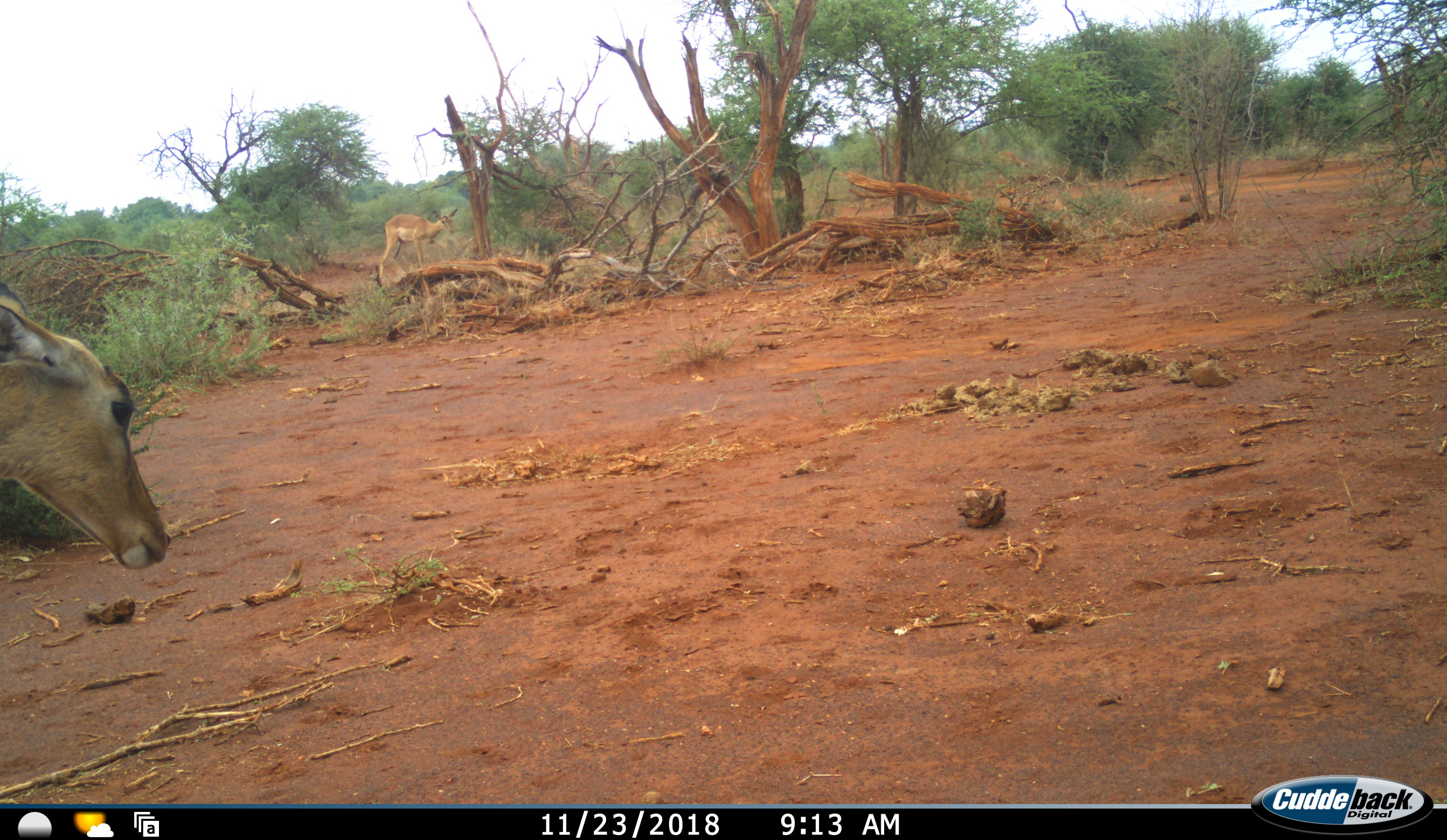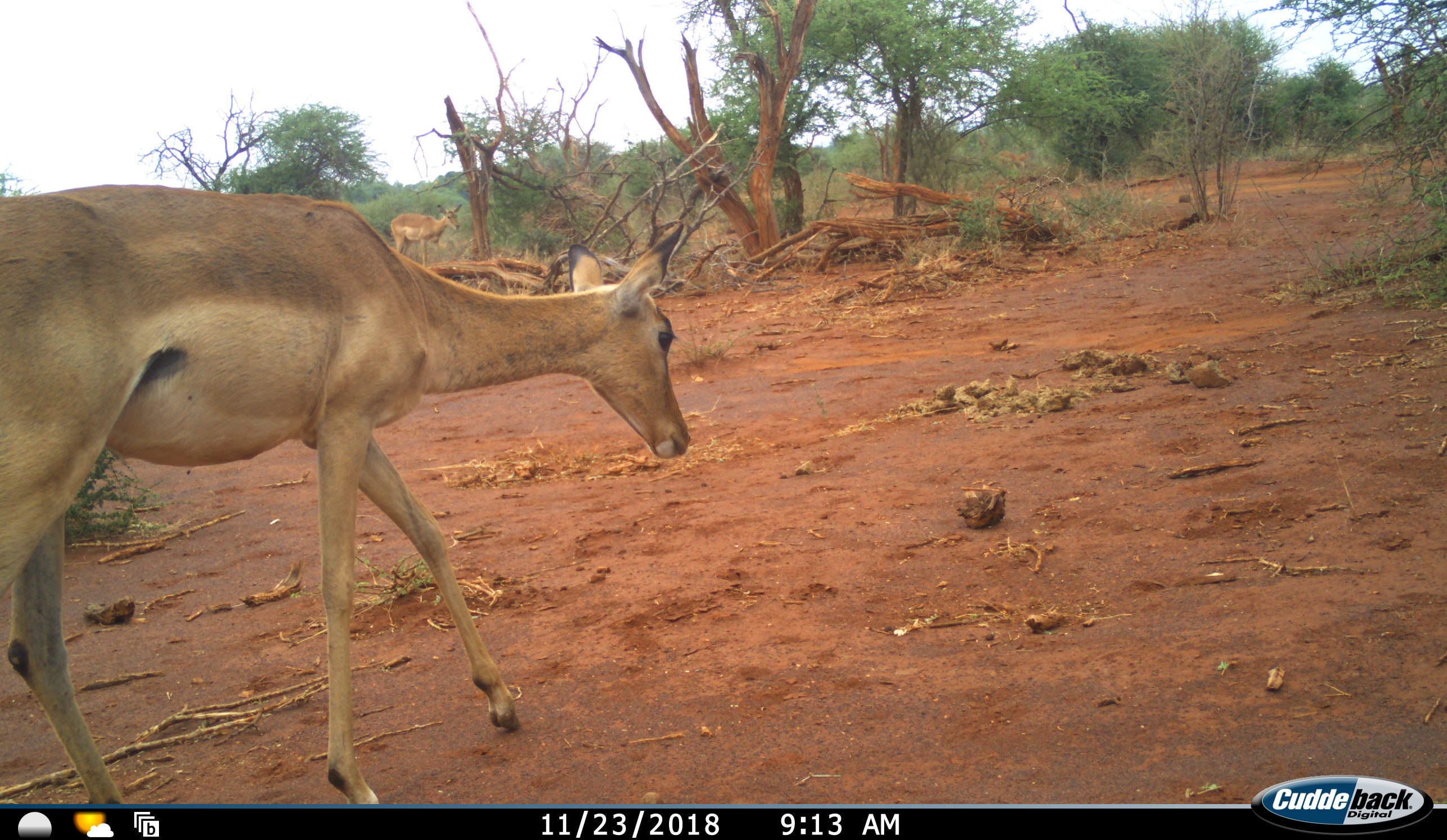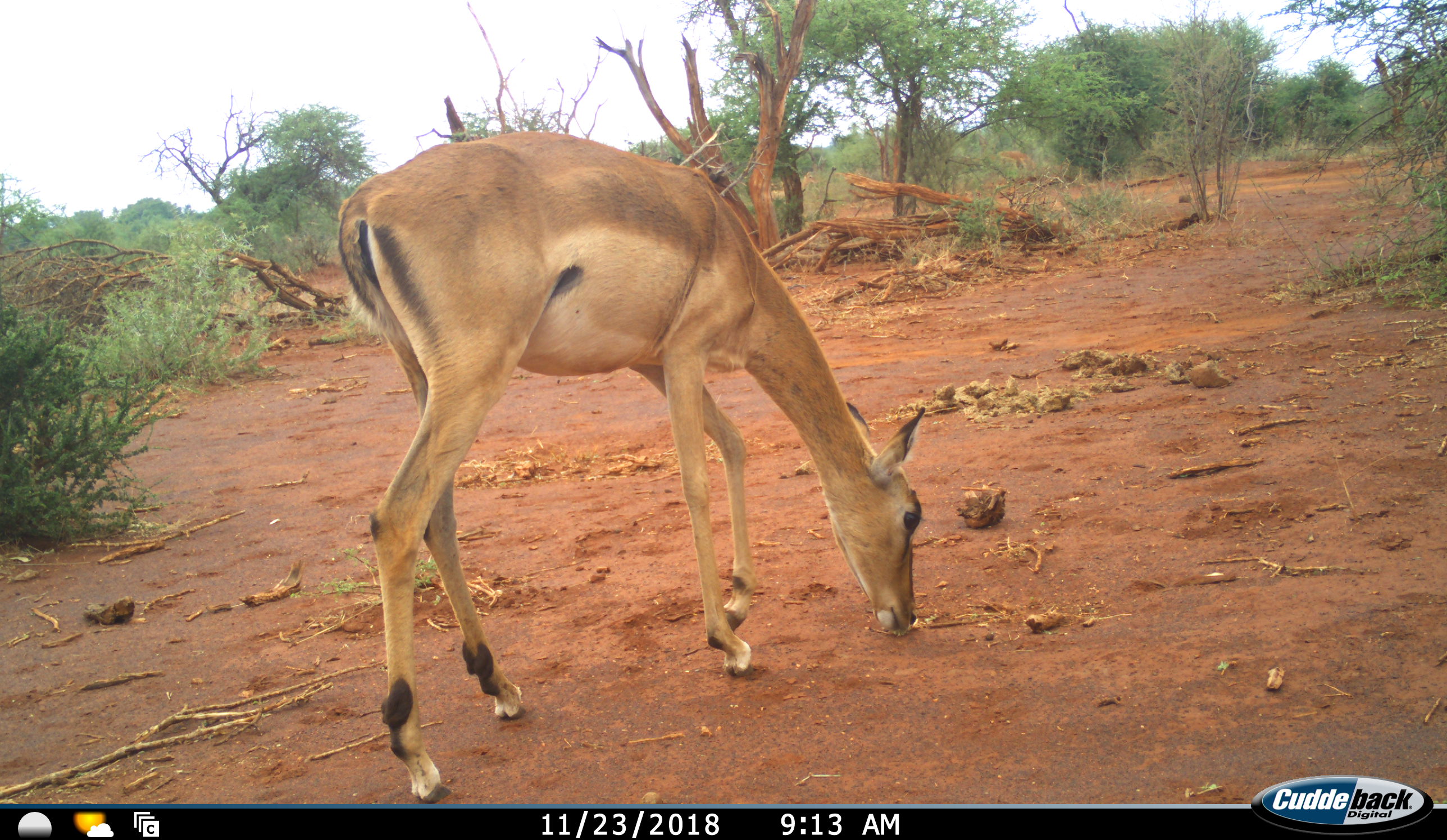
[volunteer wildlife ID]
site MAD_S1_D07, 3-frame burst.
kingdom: Animalia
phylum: Chordata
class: Mammalia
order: Artiodactyla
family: Bovidae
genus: Aepyceros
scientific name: Aepyceros melampus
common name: impala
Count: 2.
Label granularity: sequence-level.